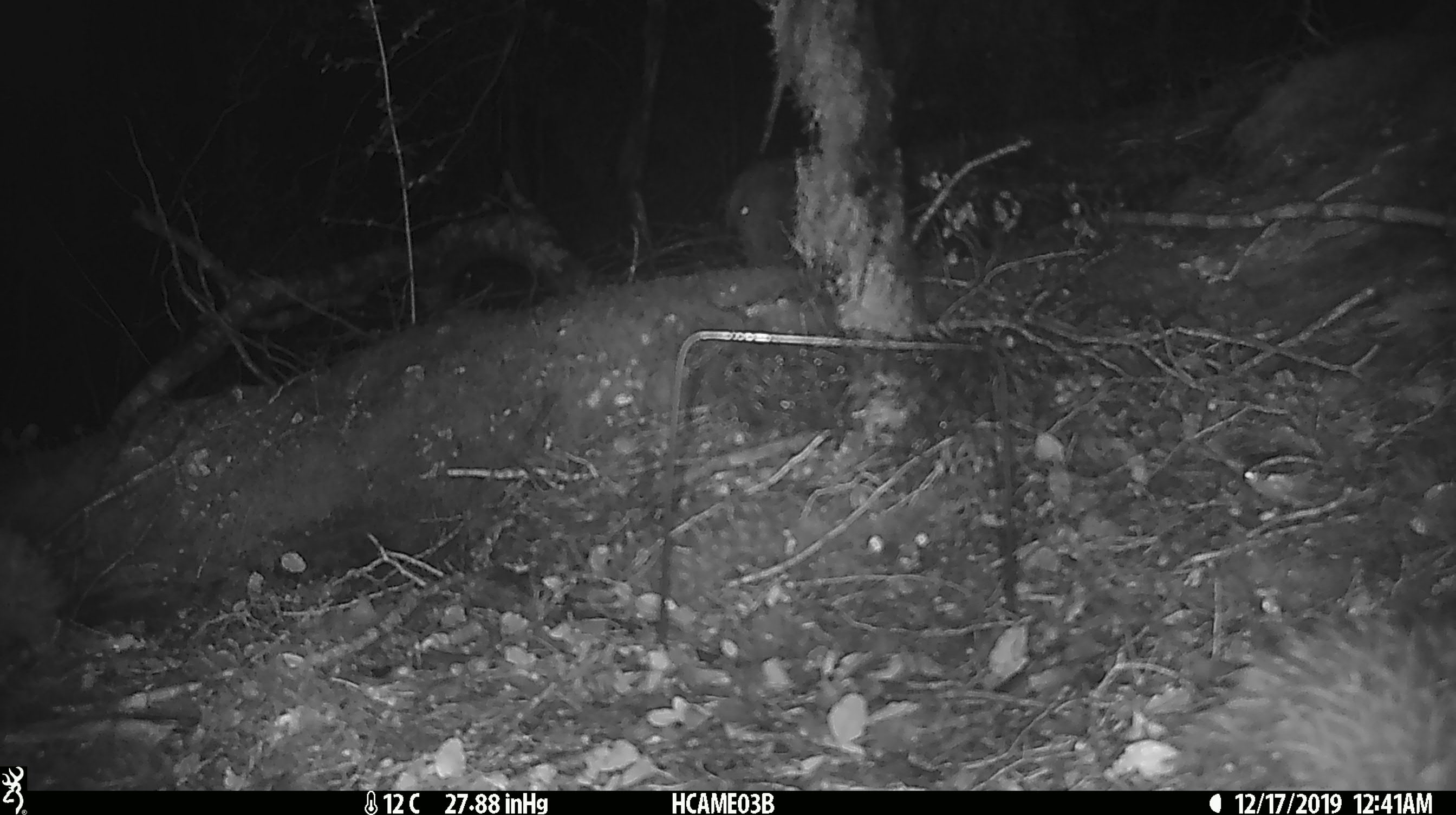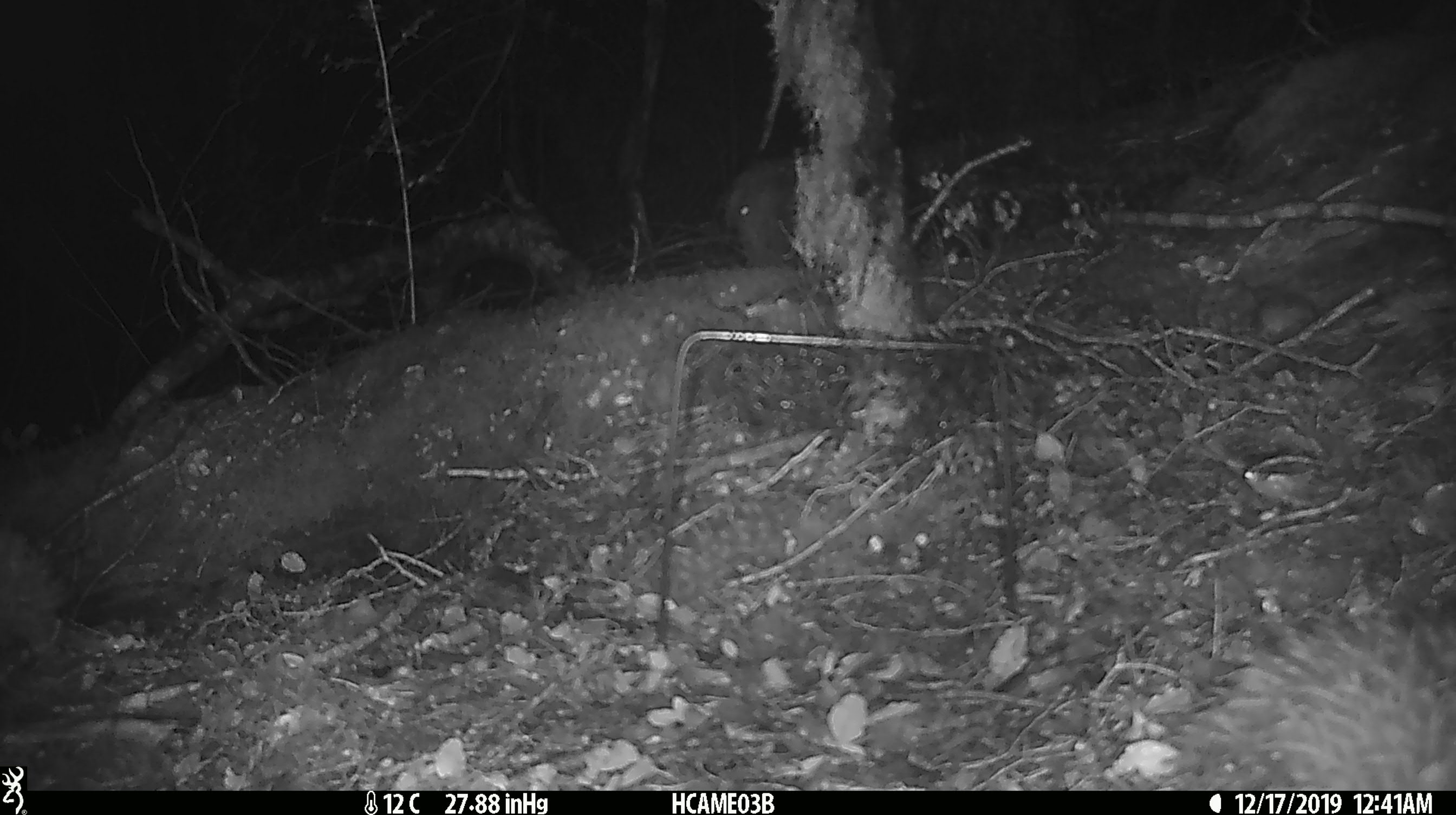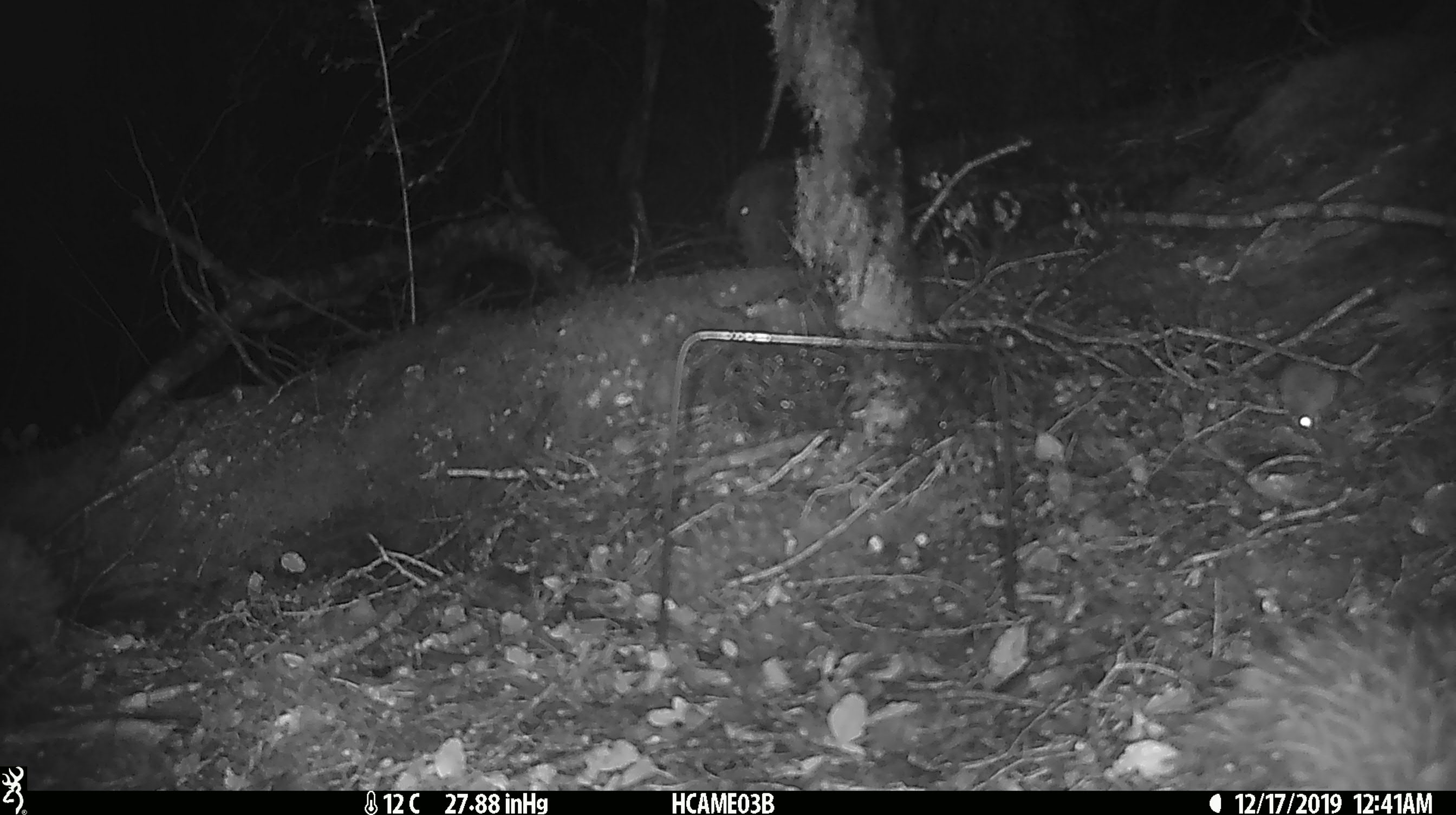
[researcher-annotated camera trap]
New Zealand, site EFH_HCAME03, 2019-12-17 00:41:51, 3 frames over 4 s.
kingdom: Animalia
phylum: Chordata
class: Mammalia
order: Rodentia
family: Muridae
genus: Mus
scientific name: Mus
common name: mouse